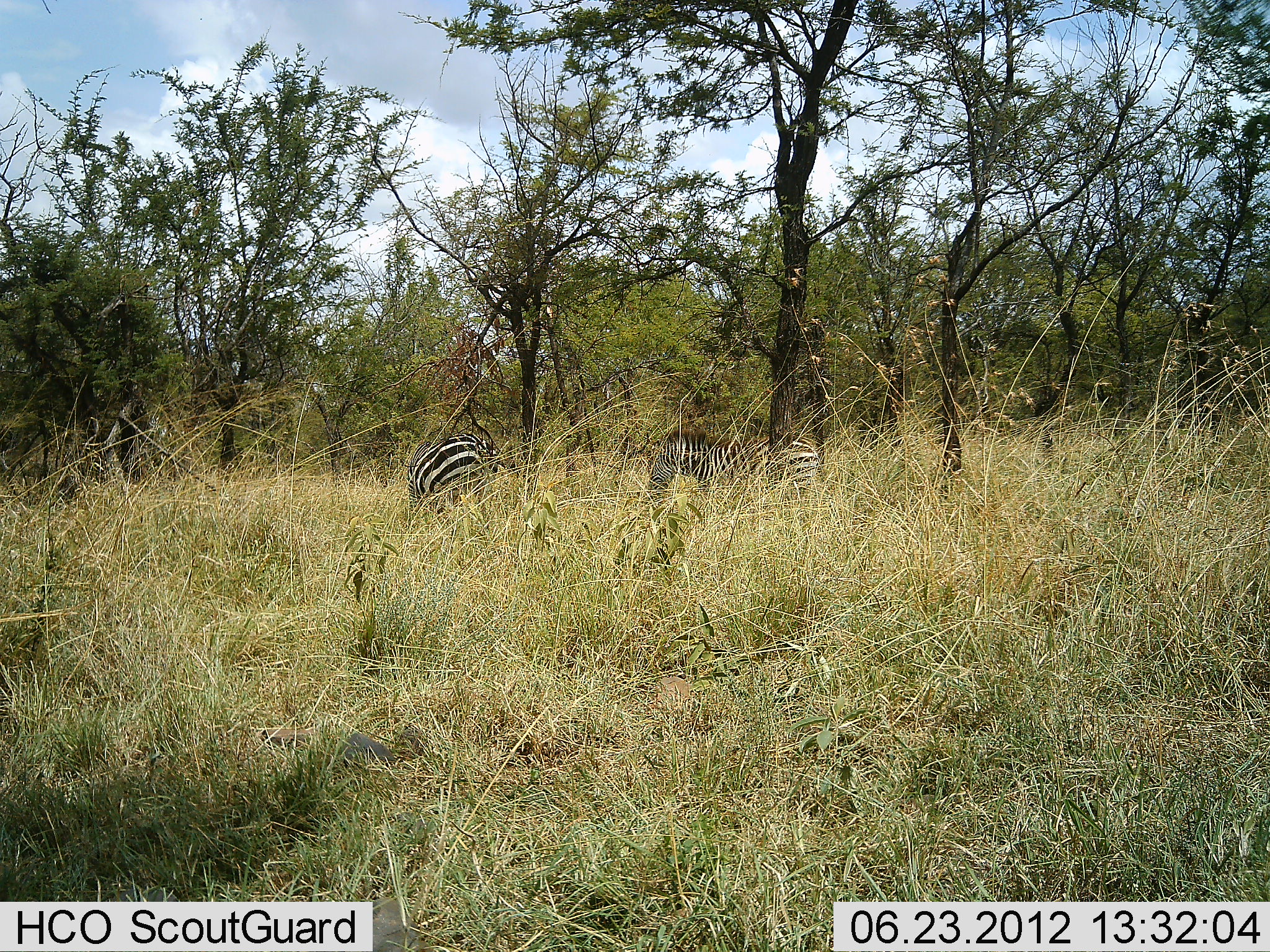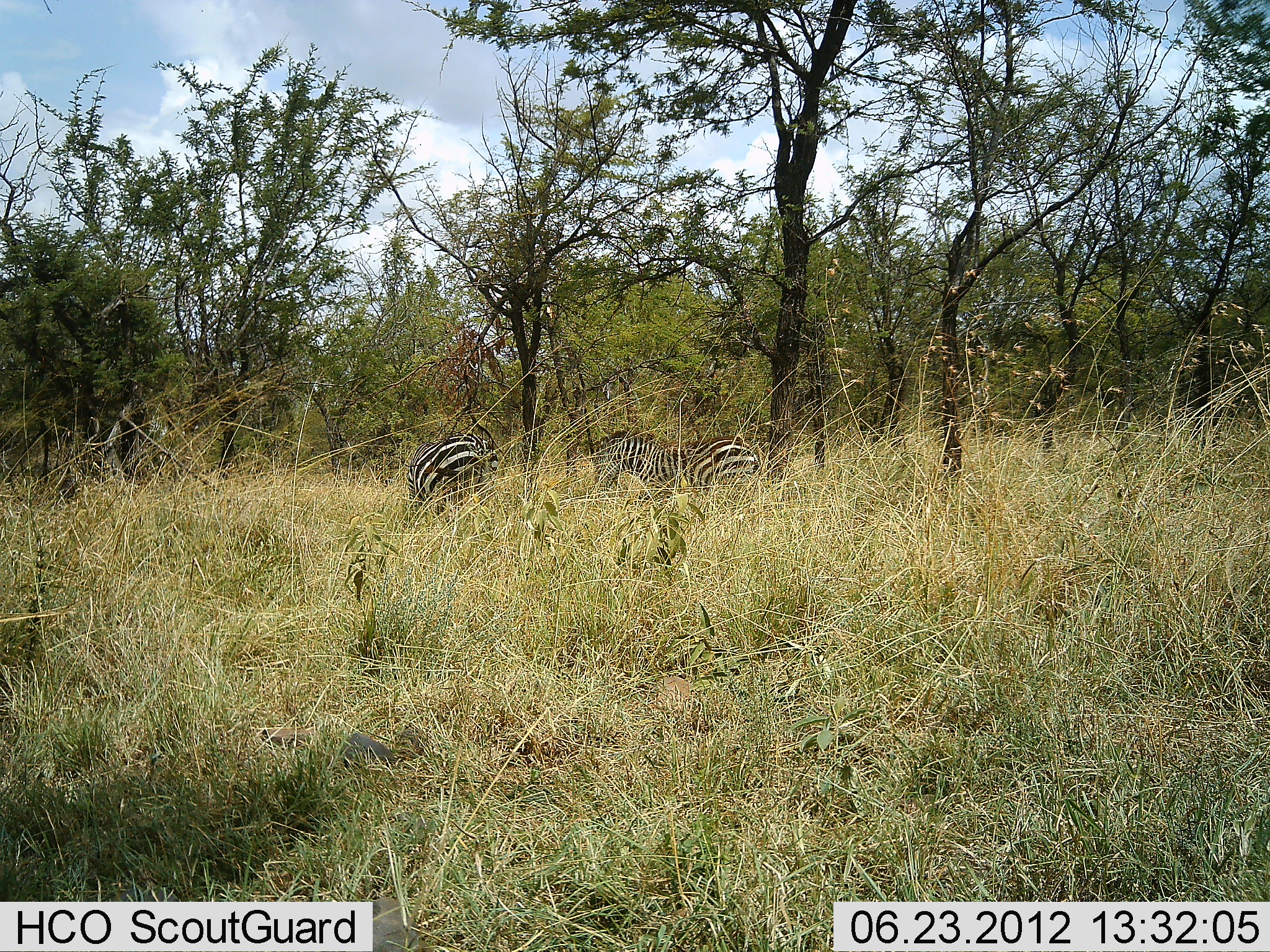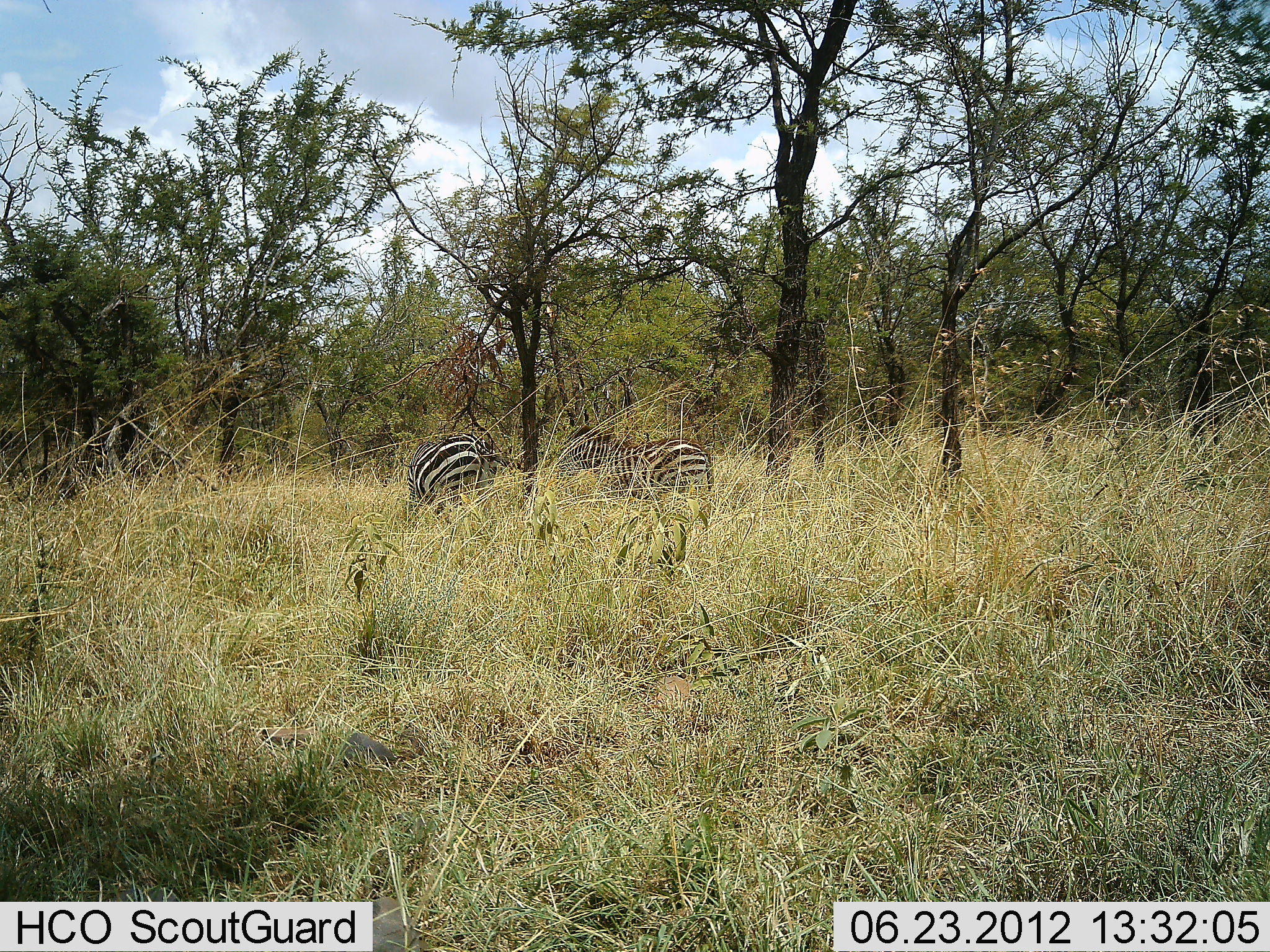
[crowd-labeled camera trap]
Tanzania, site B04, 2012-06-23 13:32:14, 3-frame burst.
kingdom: Animalia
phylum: Chordata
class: Mammalia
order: Perissodactyla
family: Equidae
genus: Equus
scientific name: Equus quagga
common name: plains zebra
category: zebra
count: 2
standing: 60%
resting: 0%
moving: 70%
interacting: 0%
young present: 0%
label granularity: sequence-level